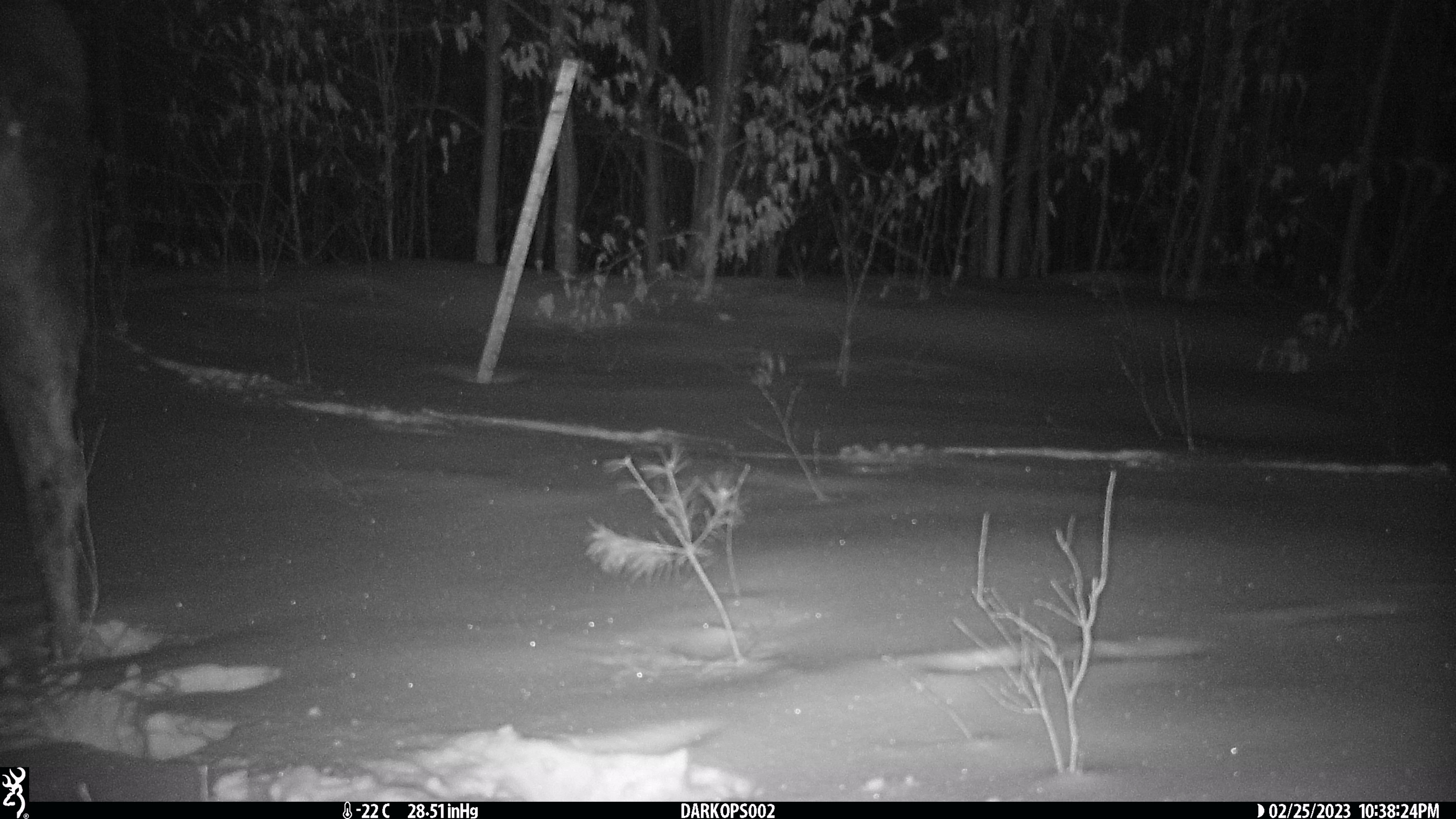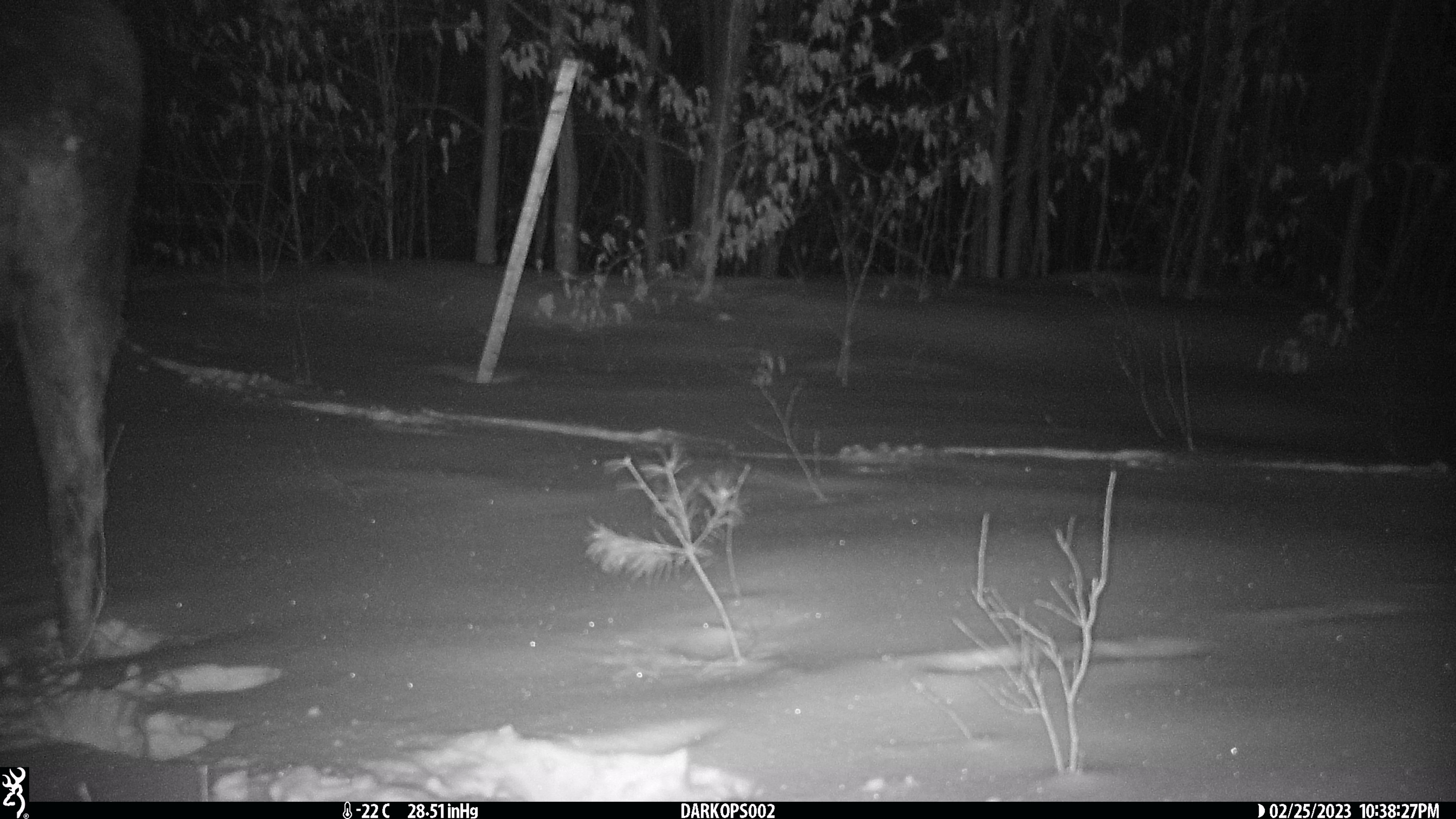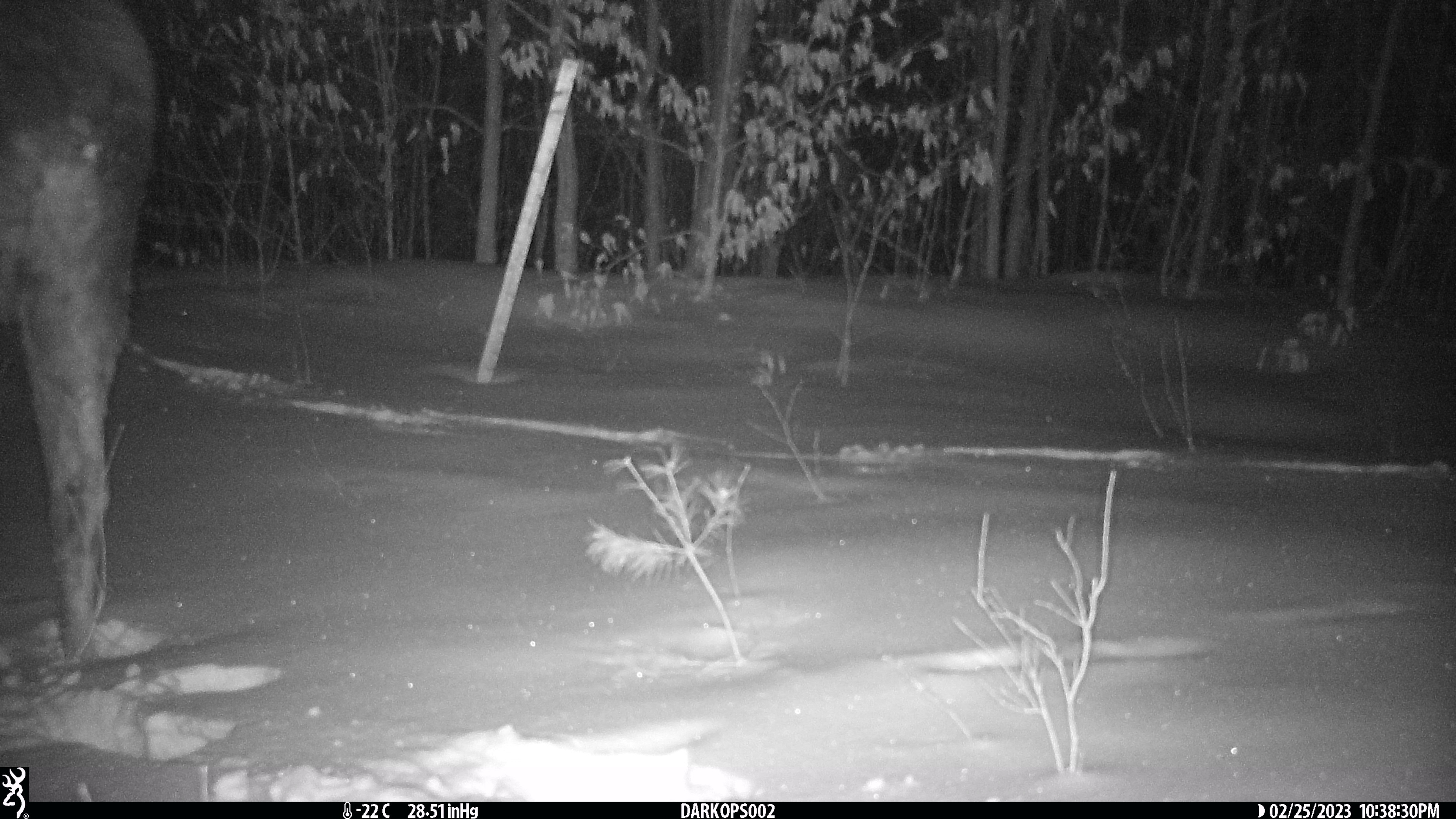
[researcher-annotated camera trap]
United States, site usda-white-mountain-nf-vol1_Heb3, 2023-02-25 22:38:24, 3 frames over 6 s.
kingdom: Animalia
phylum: Chordata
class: Mammalia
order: Artiodactyla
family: Cervidae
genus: Alces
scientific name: Alces alces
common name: moose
Moose (Alces alces).